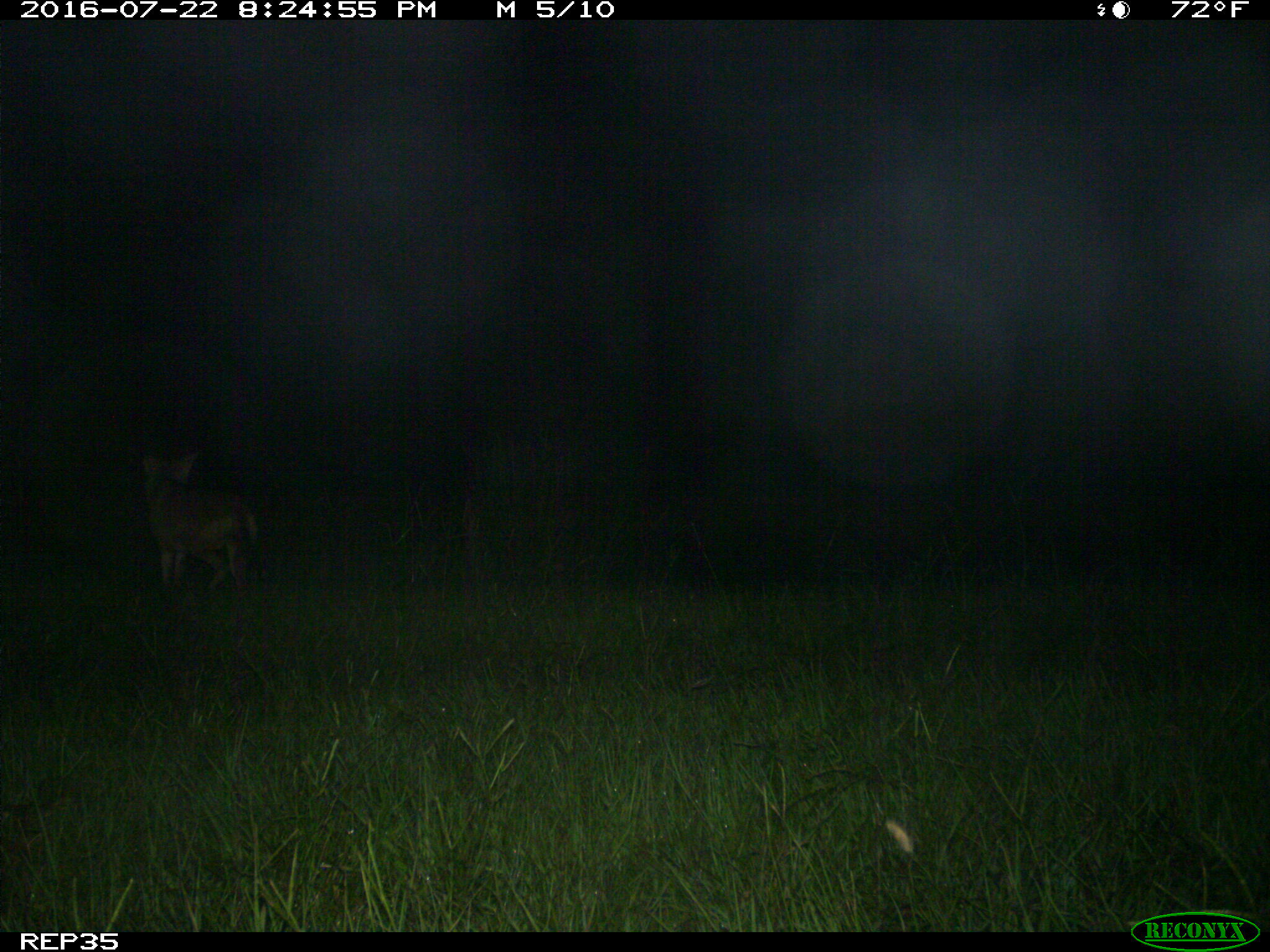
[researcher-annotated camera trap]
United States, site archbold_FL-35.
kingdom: Animalia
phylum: Chordata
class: Mammalia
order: Carnivora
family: Canidae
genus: Canis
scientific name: Canis latrans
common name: coyote